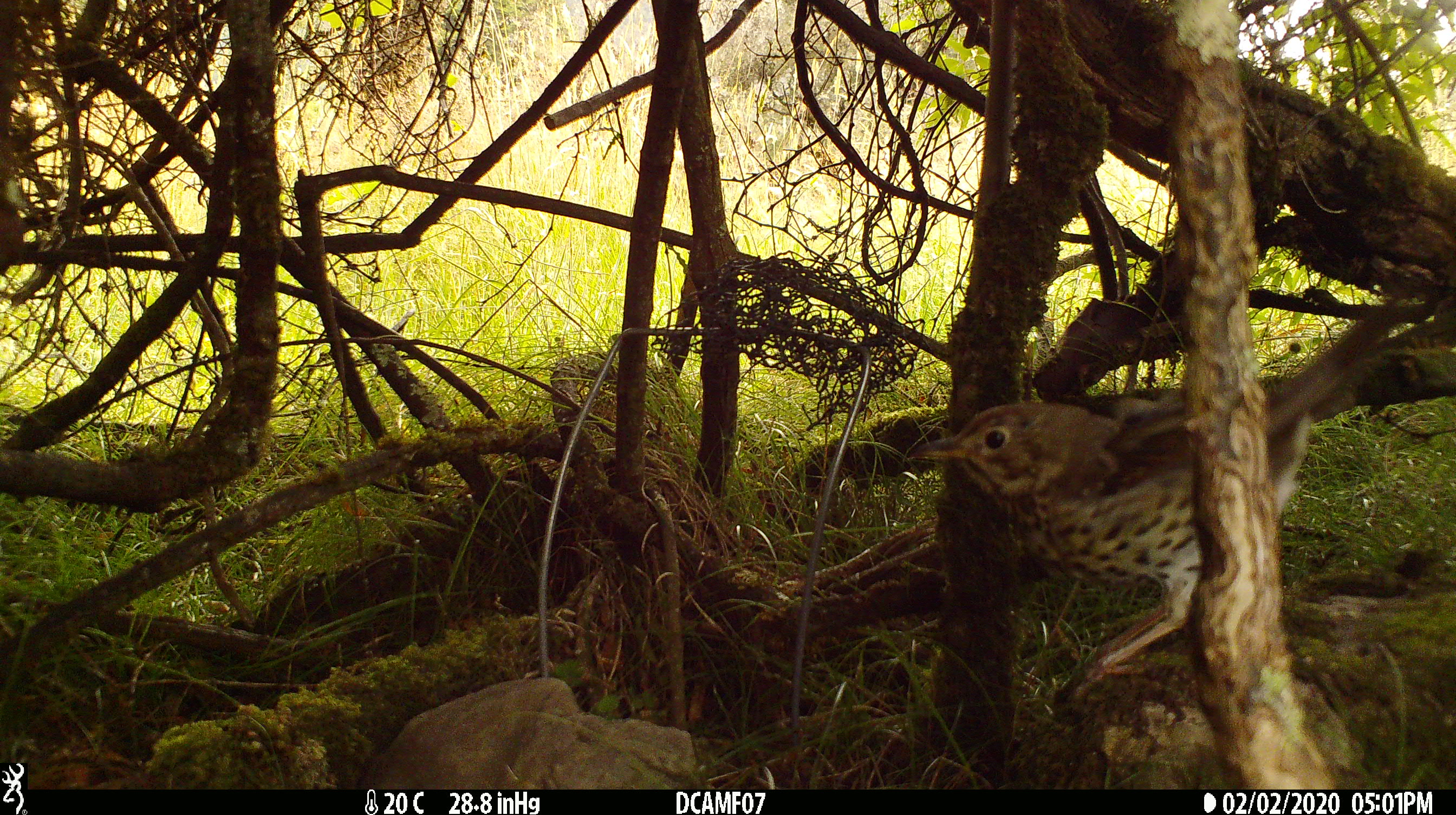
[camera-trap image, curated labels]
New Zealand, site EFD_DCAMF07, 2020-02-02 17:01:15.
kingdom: Animalia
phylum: Chordata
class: Aves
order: Passeriformes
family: Turdidae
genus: Turdus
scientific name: Turdus philomelos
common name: song thrush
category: thrush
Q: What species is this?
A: Thrush (song thrush) (Turdus philomelos).